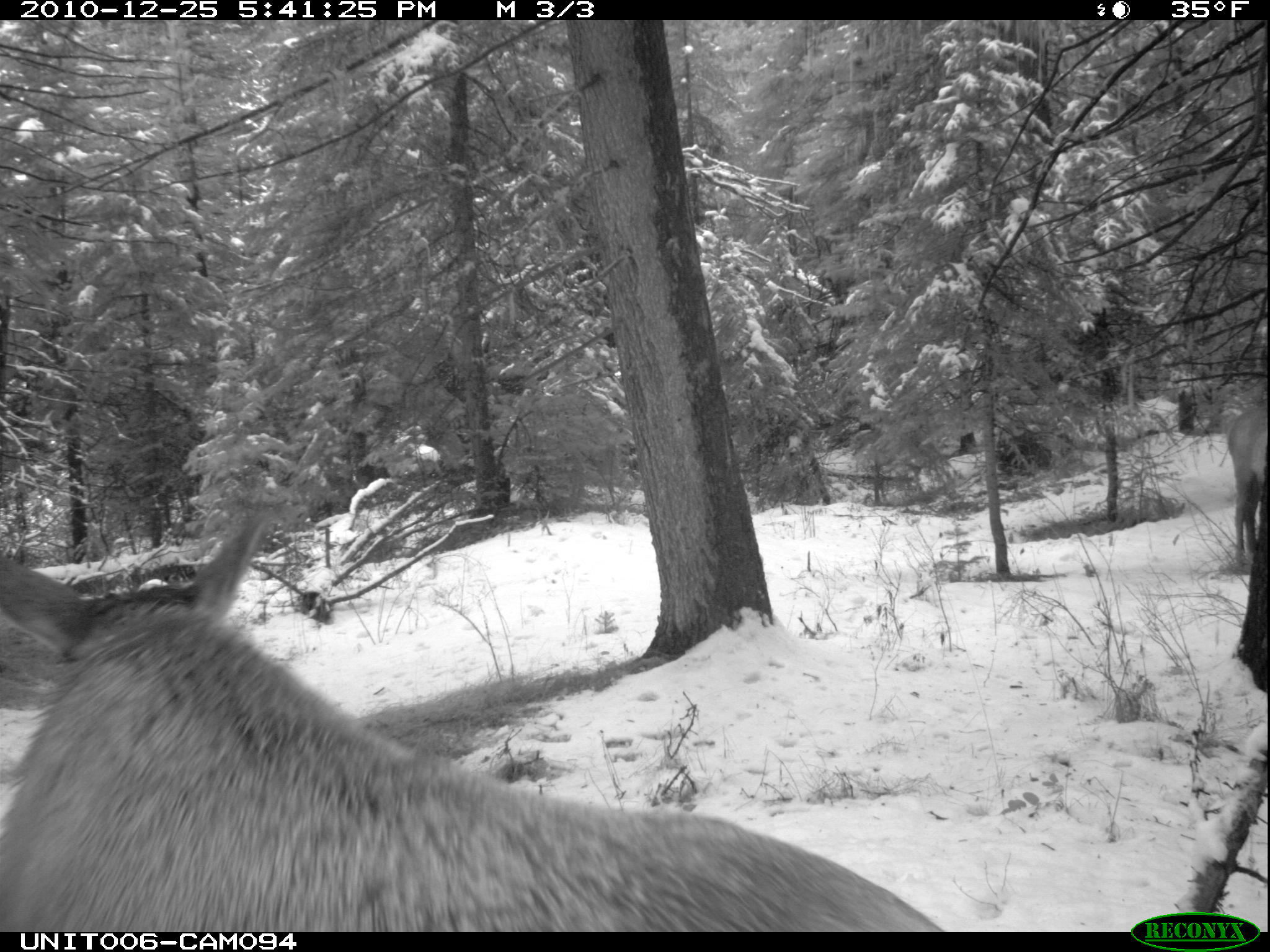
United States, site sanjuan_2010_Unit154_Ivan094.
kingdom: Animalia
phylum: Chordata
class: Mammalia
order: Artiodactyla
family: Cervidae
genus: Cervus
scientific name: Cervus elaphus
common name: red deer